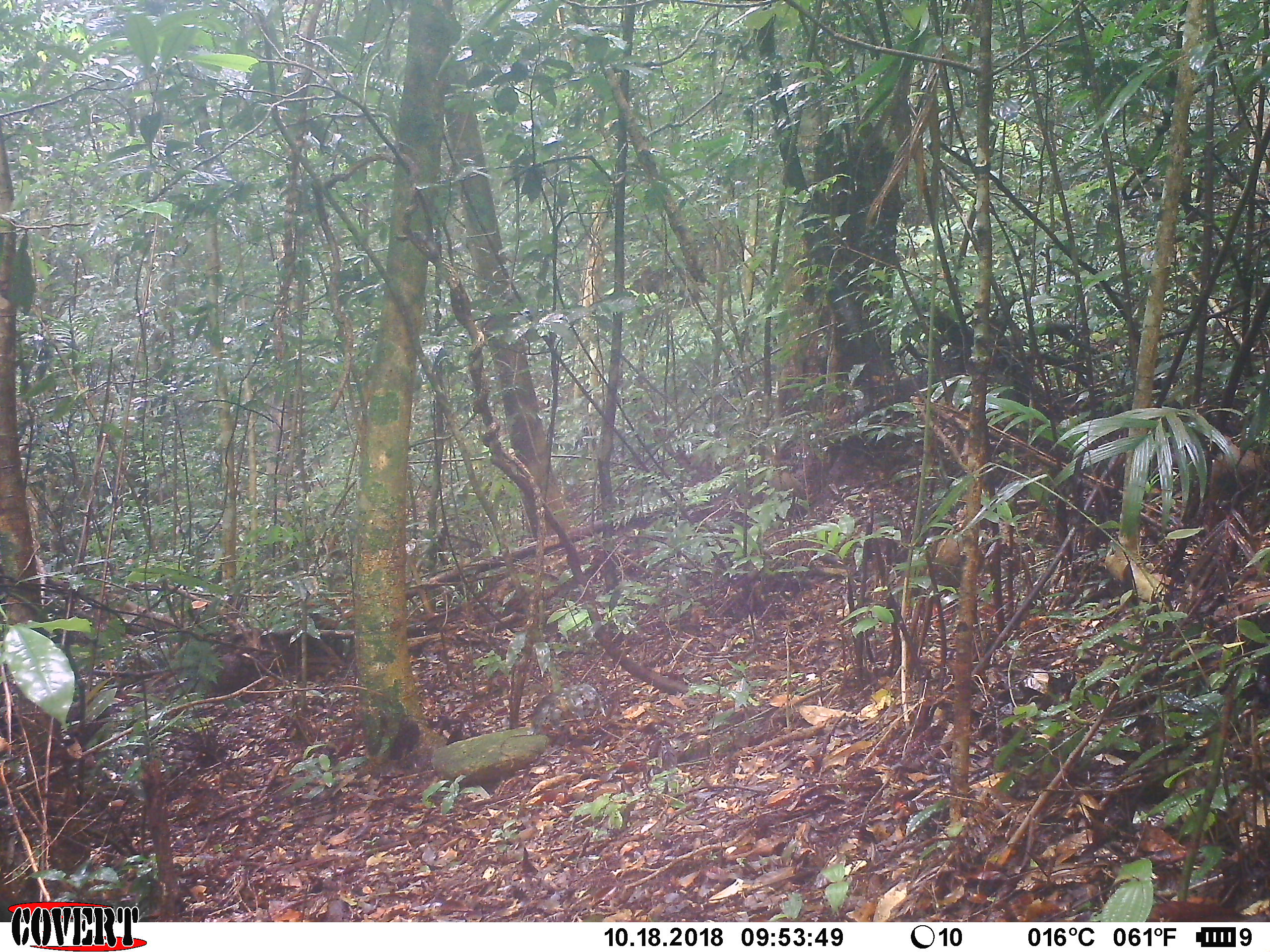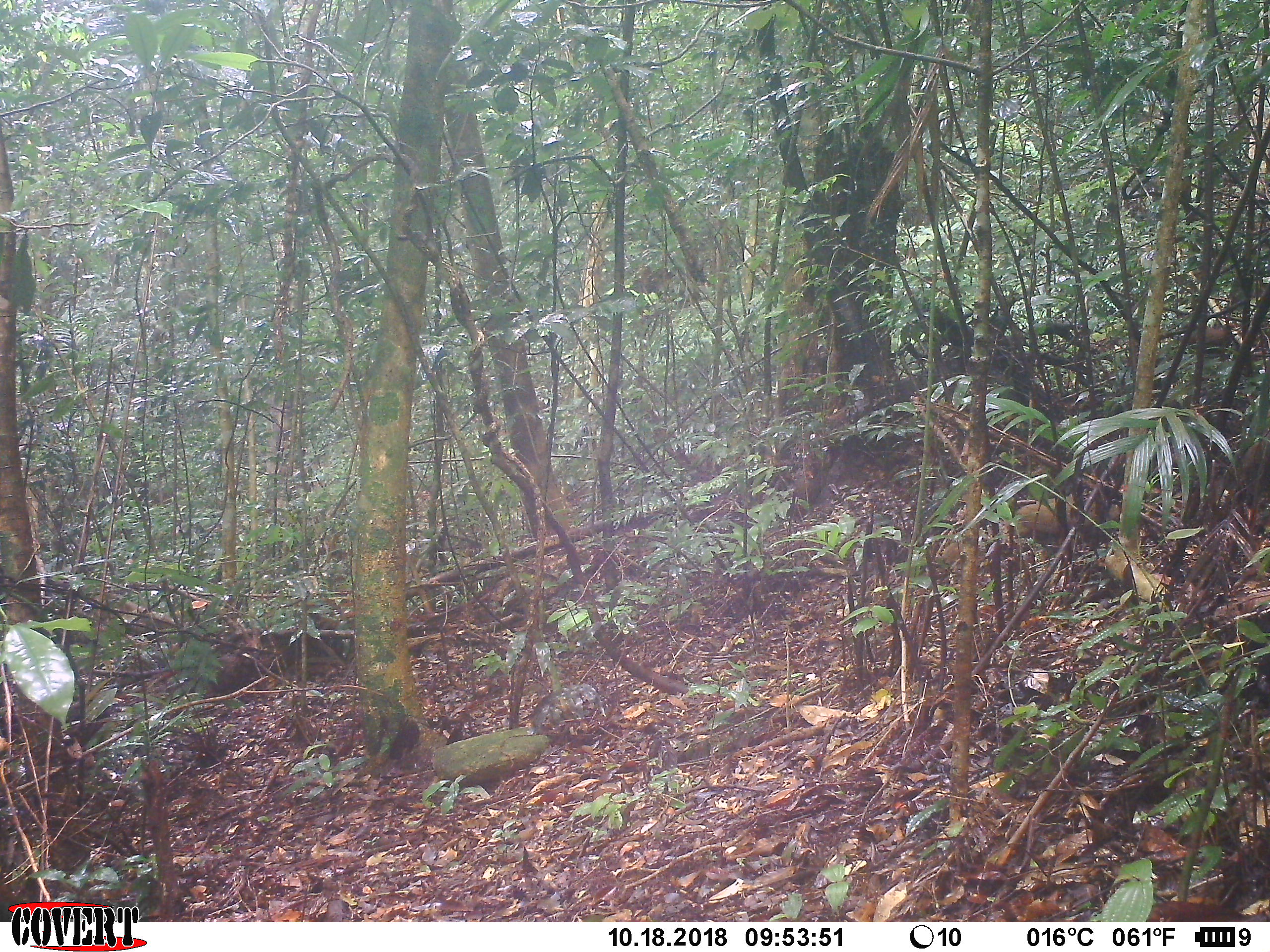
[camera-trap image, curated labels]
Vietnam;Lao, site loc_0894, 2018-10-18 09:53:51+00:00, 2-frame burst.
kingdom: Animalia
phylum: Chordata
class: Aves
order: Galliformes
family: Phasianidae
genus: Lophura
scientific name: Lophura nycthemera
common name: silver pheasant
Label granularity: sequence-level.